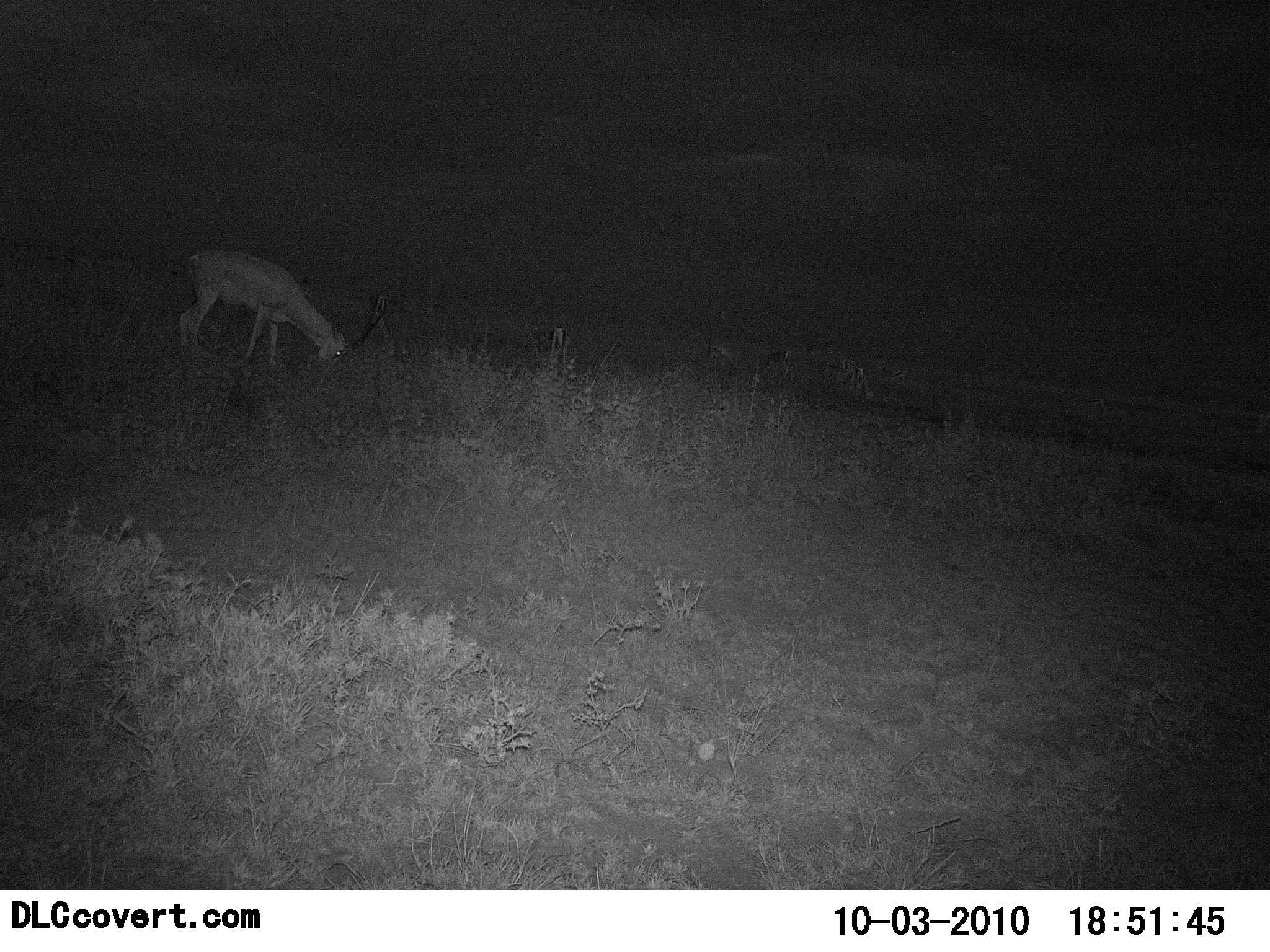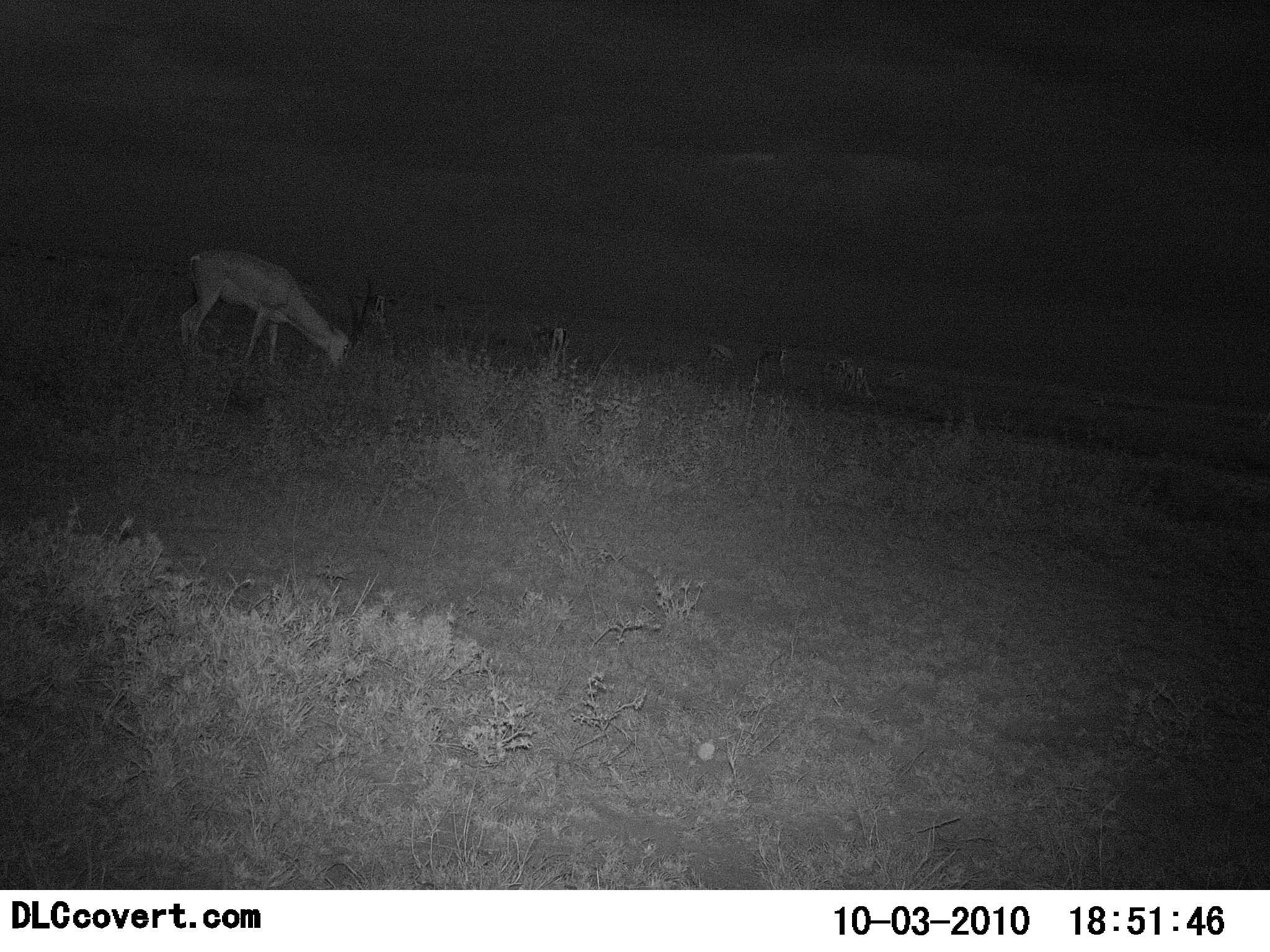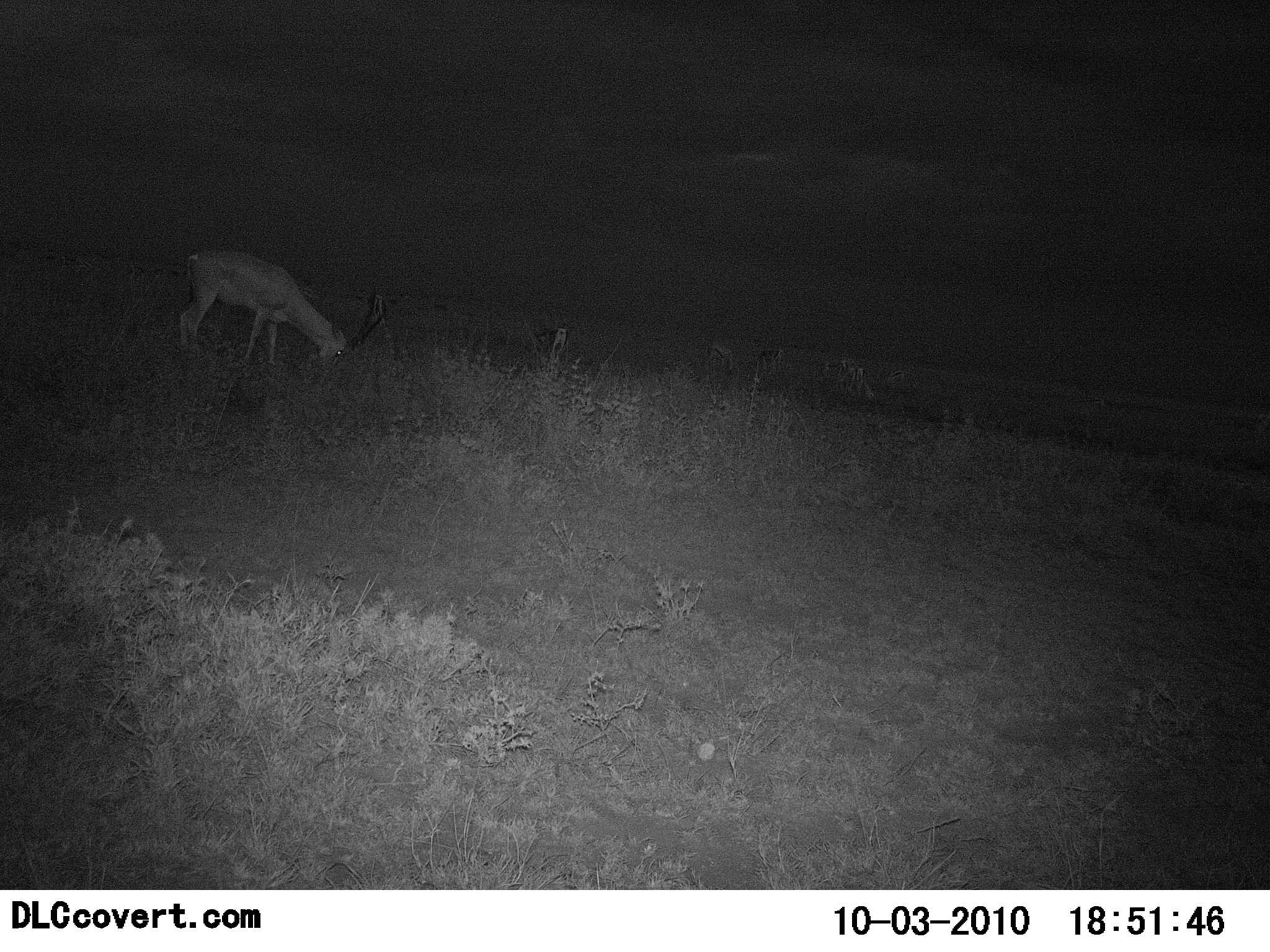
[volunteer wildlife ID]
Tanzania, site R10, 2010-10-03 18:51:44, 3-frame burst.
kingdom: Animalia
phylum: Chordata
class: Mammalia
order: Artiodactyla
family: Bovidae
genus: Nanger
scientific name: Nanger granti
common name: grant's gazelle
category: gazellegrants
Gazellegrants (grant's gazelle) (Nanger granti), count 1. Behavior (volunteer vote fractions): standing 18%, resting 0%, moving 0%, interacting 0%. Young present (vote fraction): 0%. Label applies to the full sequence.